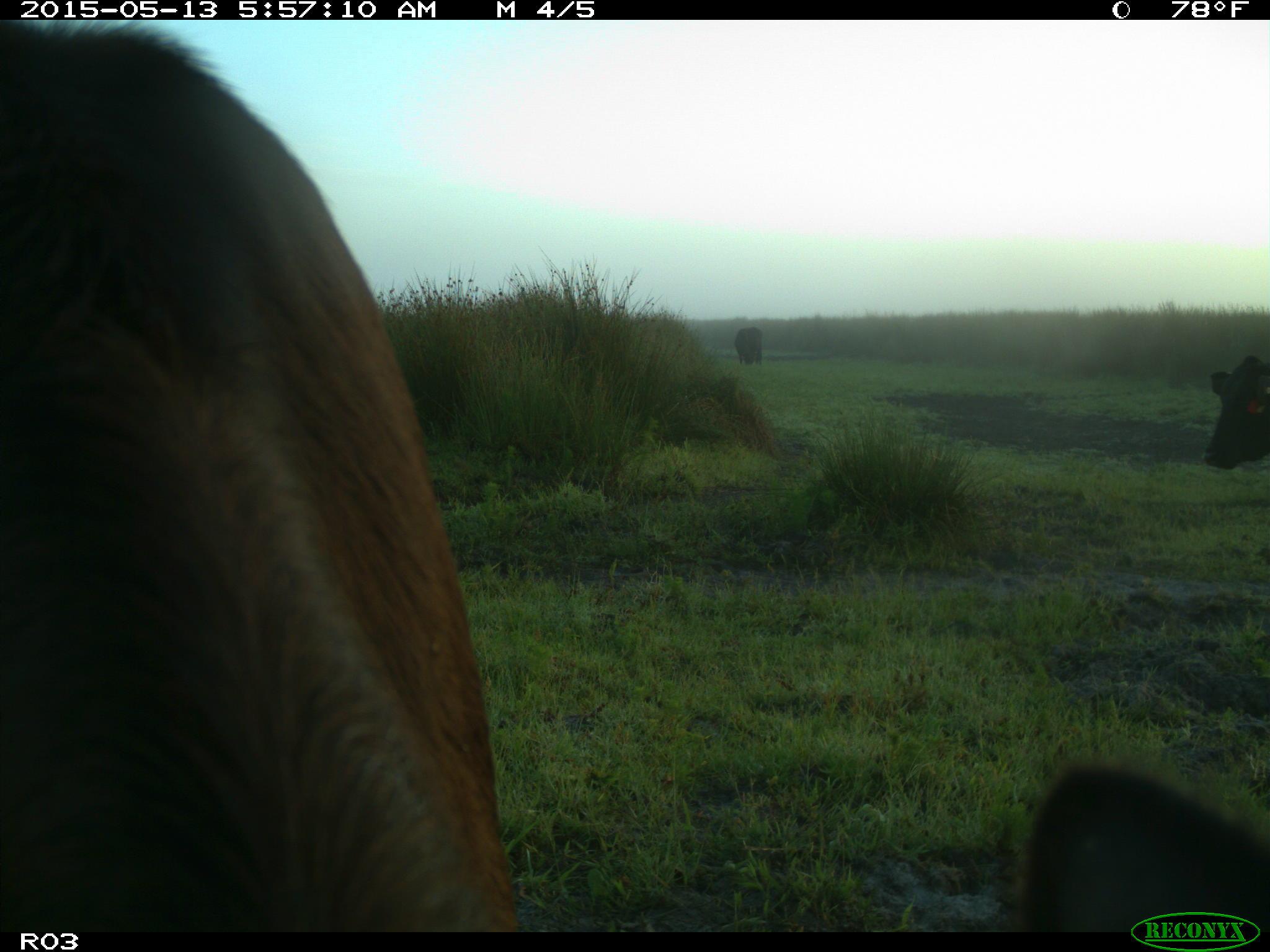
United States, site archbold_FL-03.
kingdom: Animalia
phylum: Chordata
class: Mammalia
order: Artiodactyla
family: Bovidae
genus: Bos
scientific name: Bos taurus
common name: domestic cow